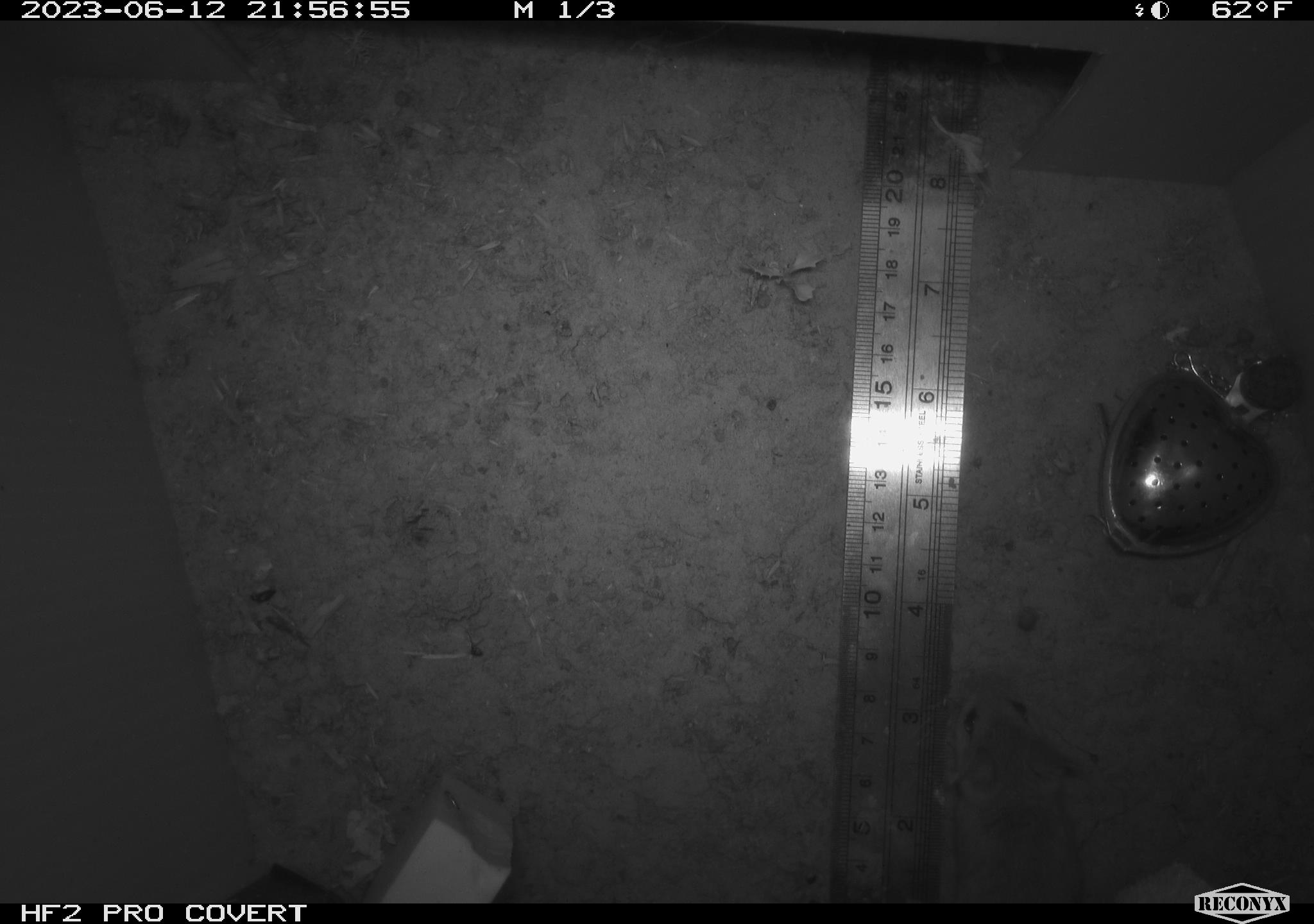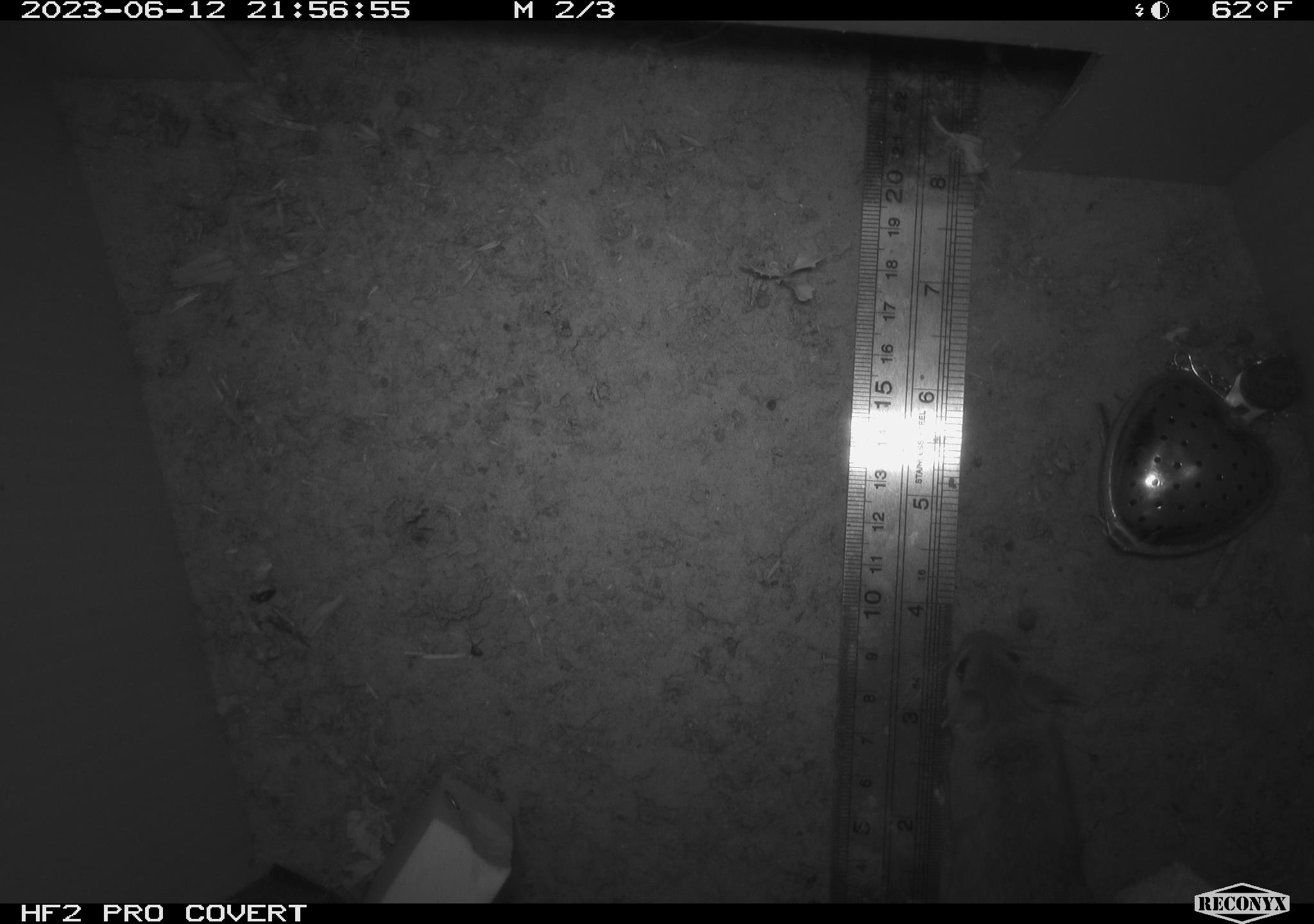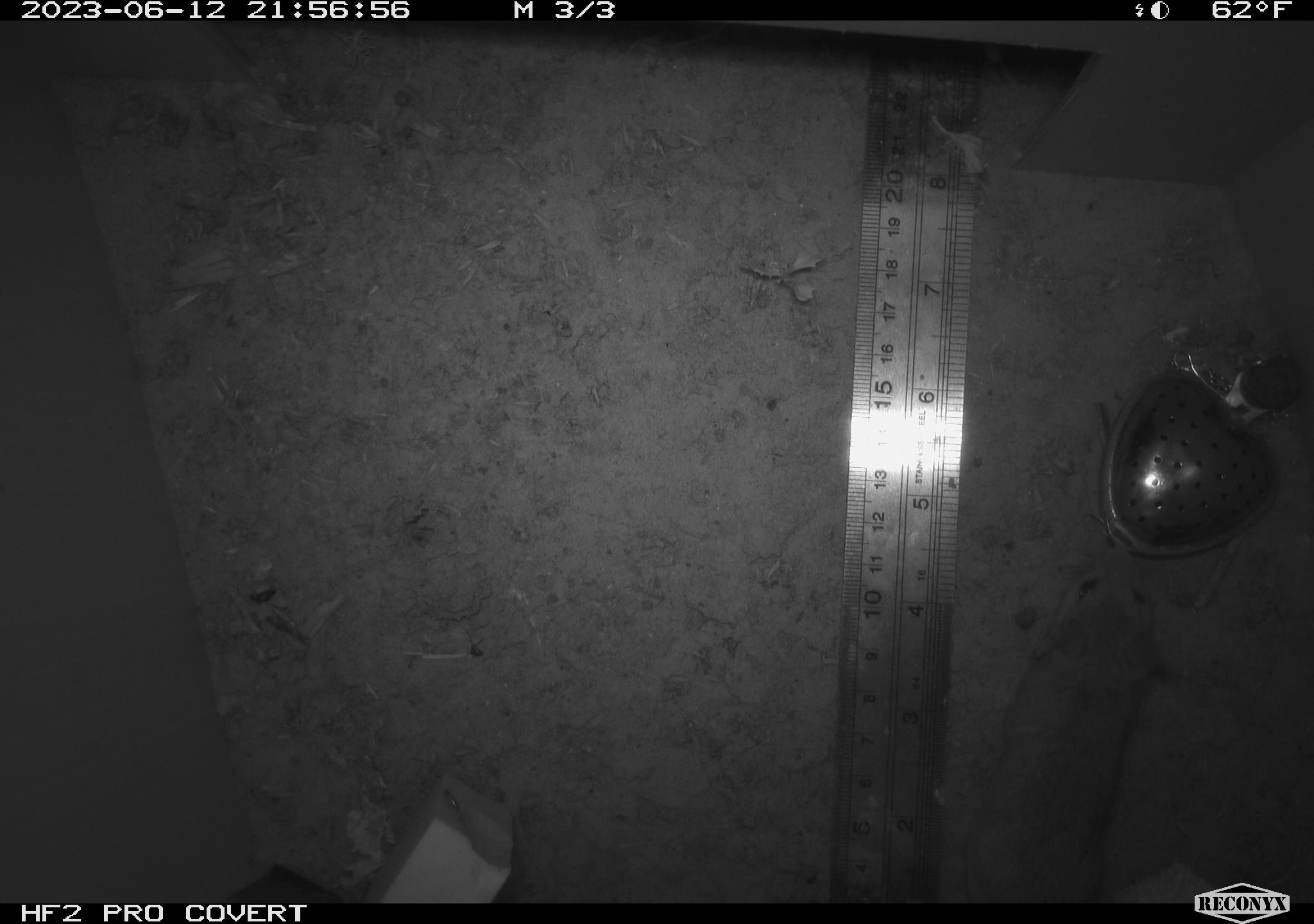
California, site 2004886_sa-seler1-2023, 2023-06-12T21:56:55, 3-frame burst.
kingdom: Animalia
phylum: Chordata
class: Mammalia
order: Rodentia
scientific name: Rodentia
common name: mouse species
Mouse species (Rodentia).